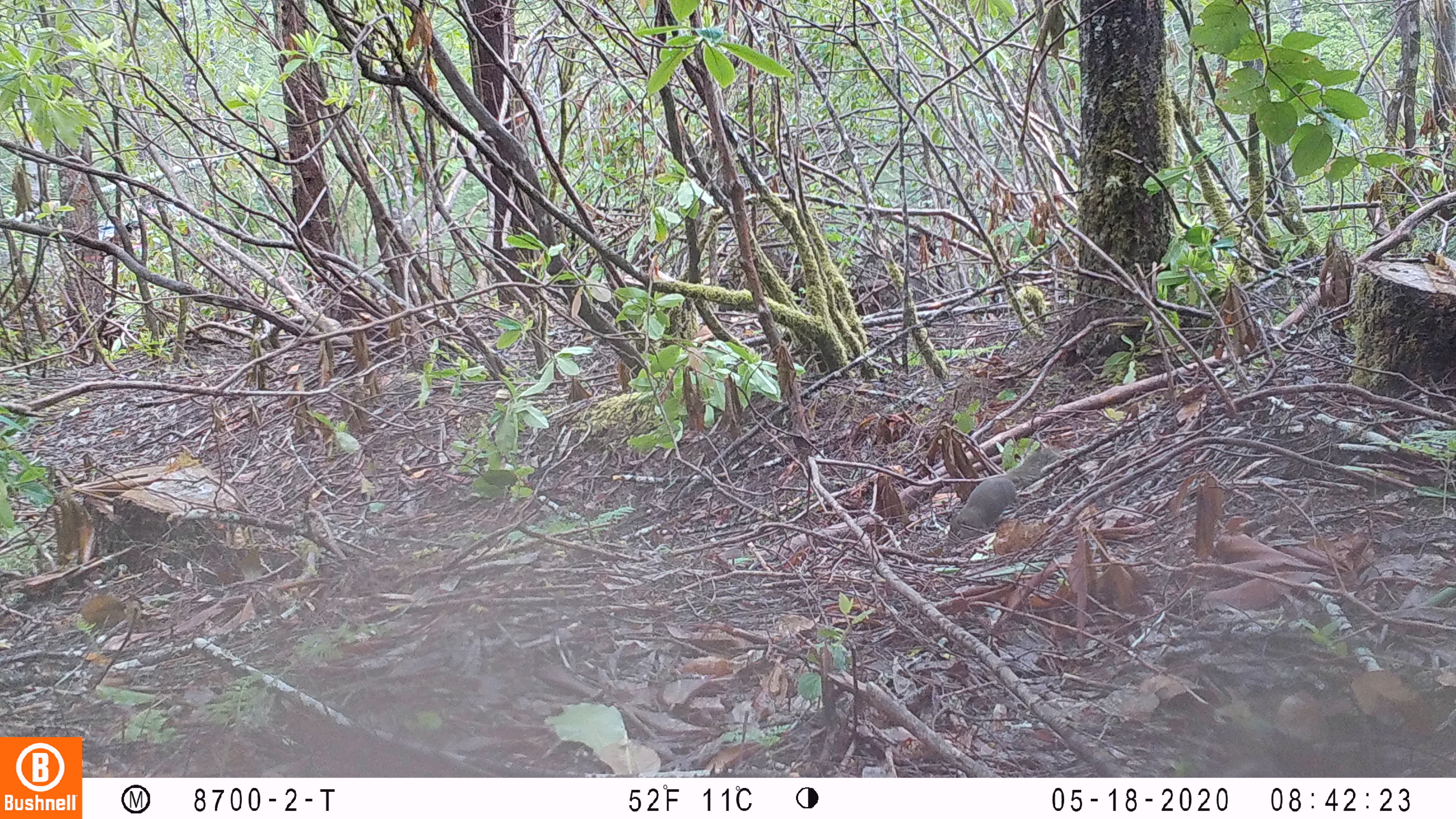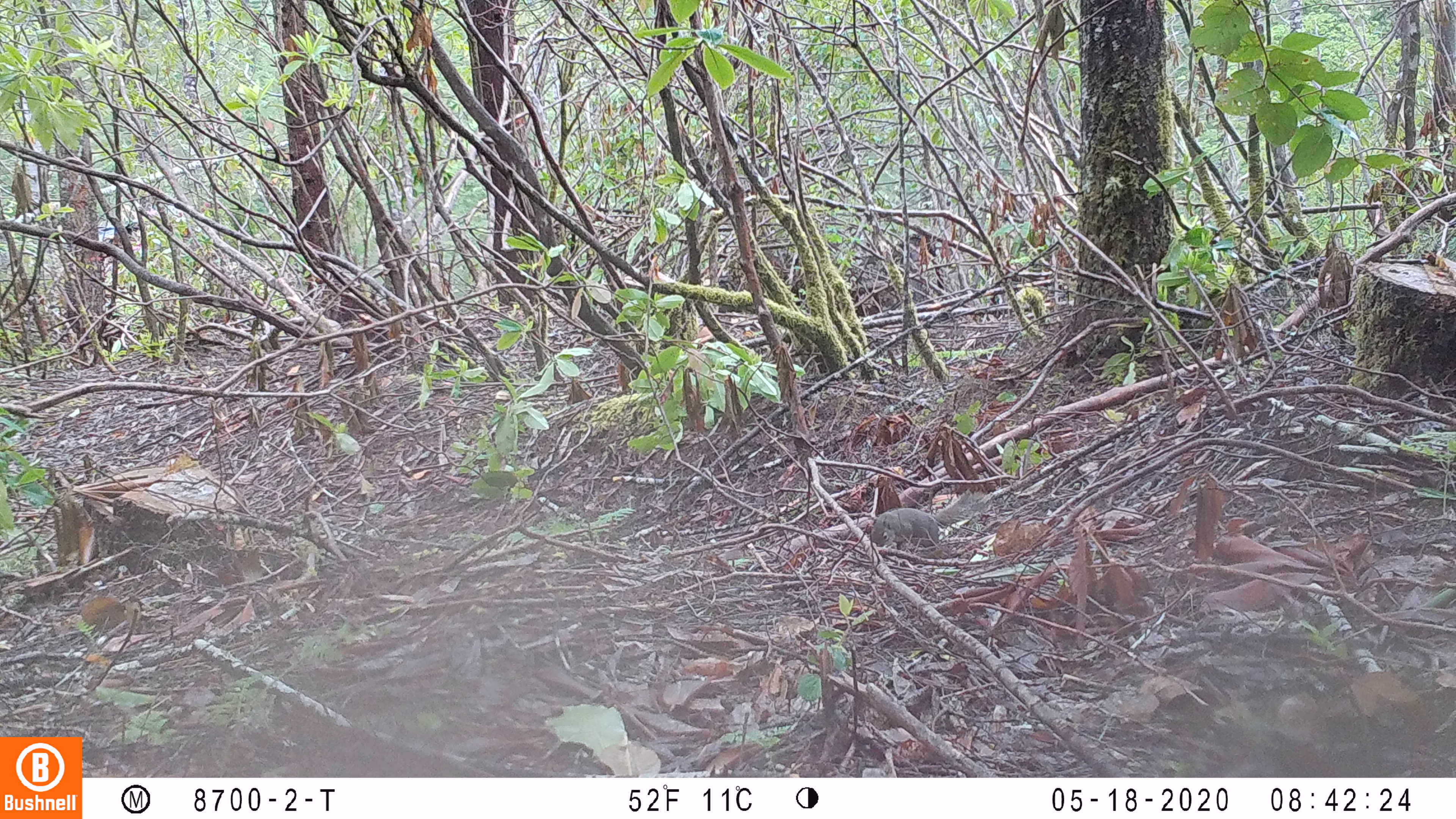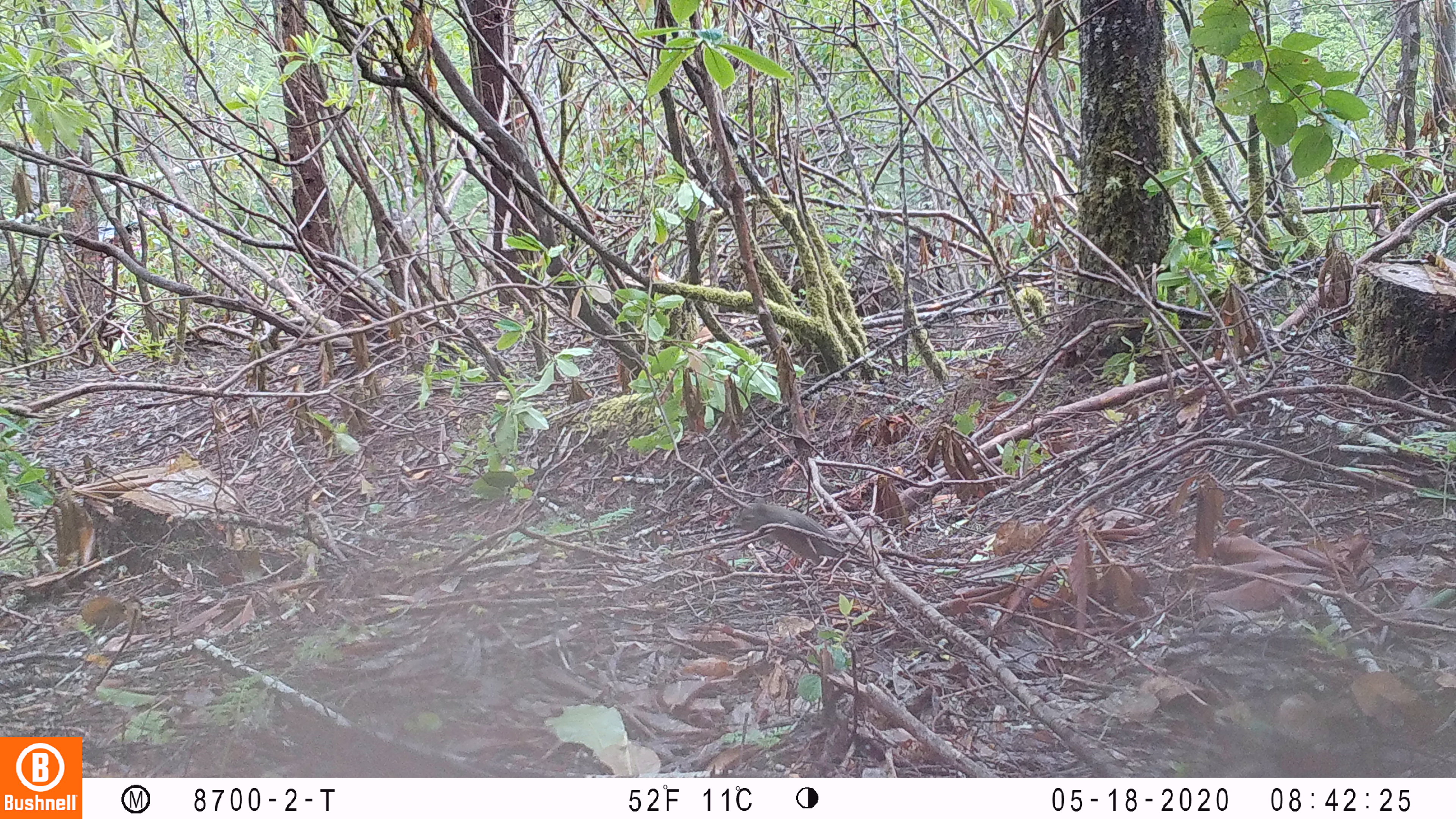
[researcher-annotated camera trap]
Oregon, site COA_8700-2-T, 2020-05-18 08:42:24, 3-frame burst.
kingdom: Animalia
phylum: Chordata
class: Mammalia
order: Rodentia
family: Sciuridae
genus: Tamiasciurus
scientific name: Tamiasciurus douglasii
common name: douglas squirrel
Douglas squirrel (Tamiasciurus douglasii).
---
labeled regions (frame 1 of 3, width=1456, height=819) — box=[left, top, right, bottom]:
douglas squirrel: box=[923, 445, 1055, 560]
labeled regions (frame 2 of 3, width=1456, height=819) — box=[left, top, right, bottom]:
douglas squirrel: box=[865, 489, 990, 555]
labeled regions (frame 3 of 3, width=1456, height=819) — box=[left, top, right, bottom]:
douglas squirrel: box=[729, 501, 850, 566]